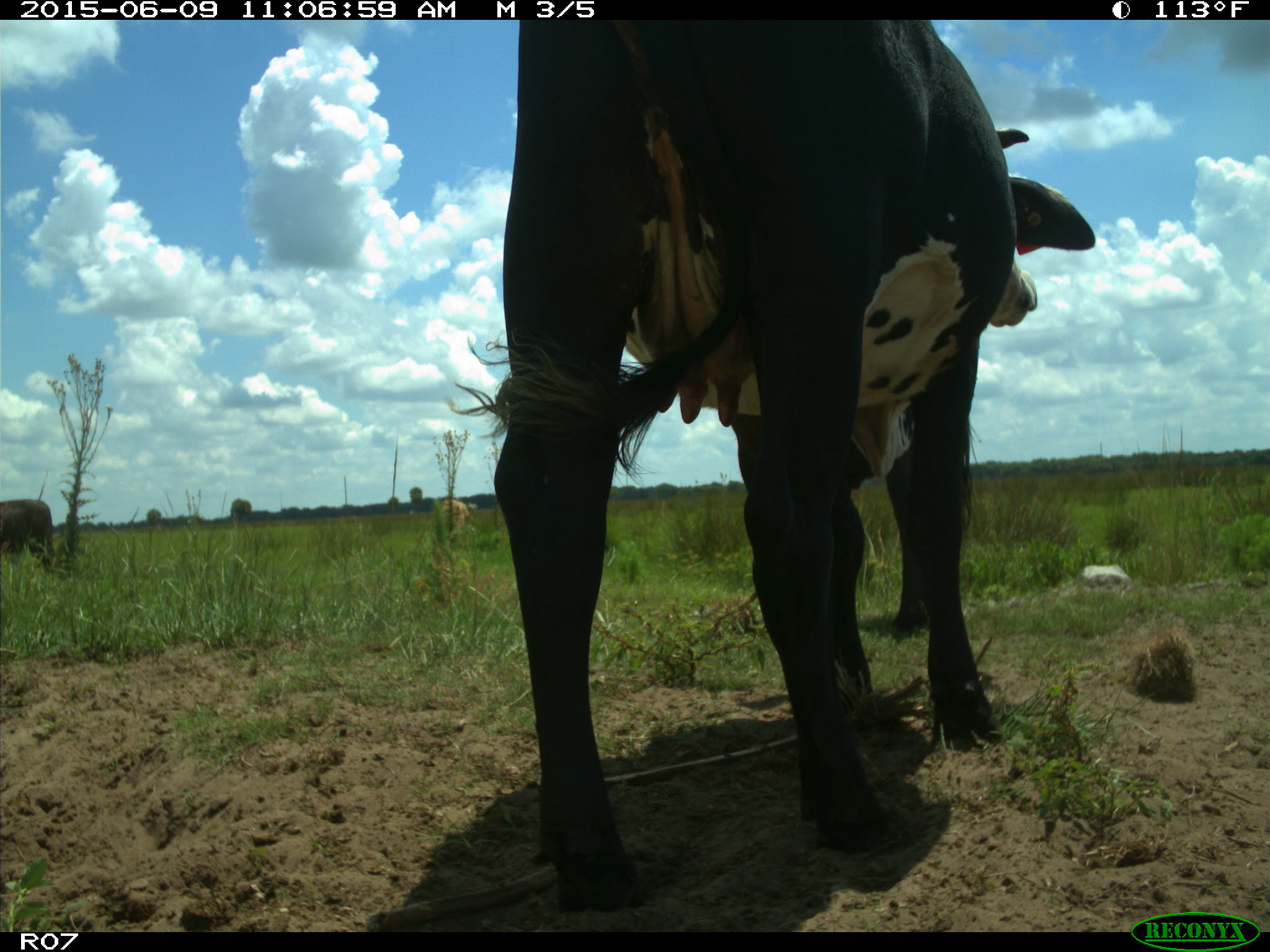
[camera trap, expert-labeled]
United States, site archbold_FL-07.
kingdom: Animalia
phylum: Chordata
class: Mammalia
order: Artiodactyla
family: Bovidae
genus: Bos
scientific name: Bos taurus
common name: domestic cow